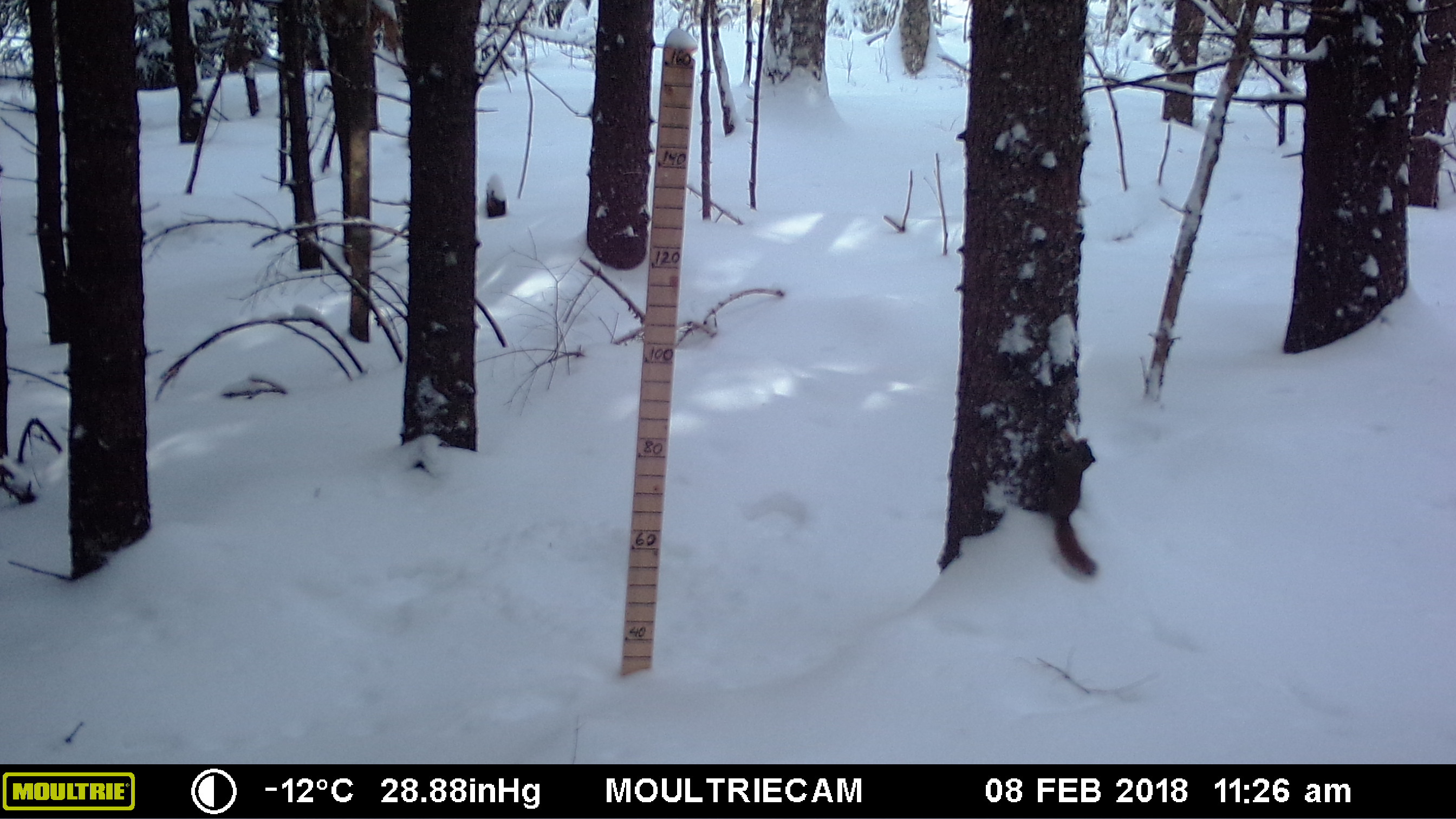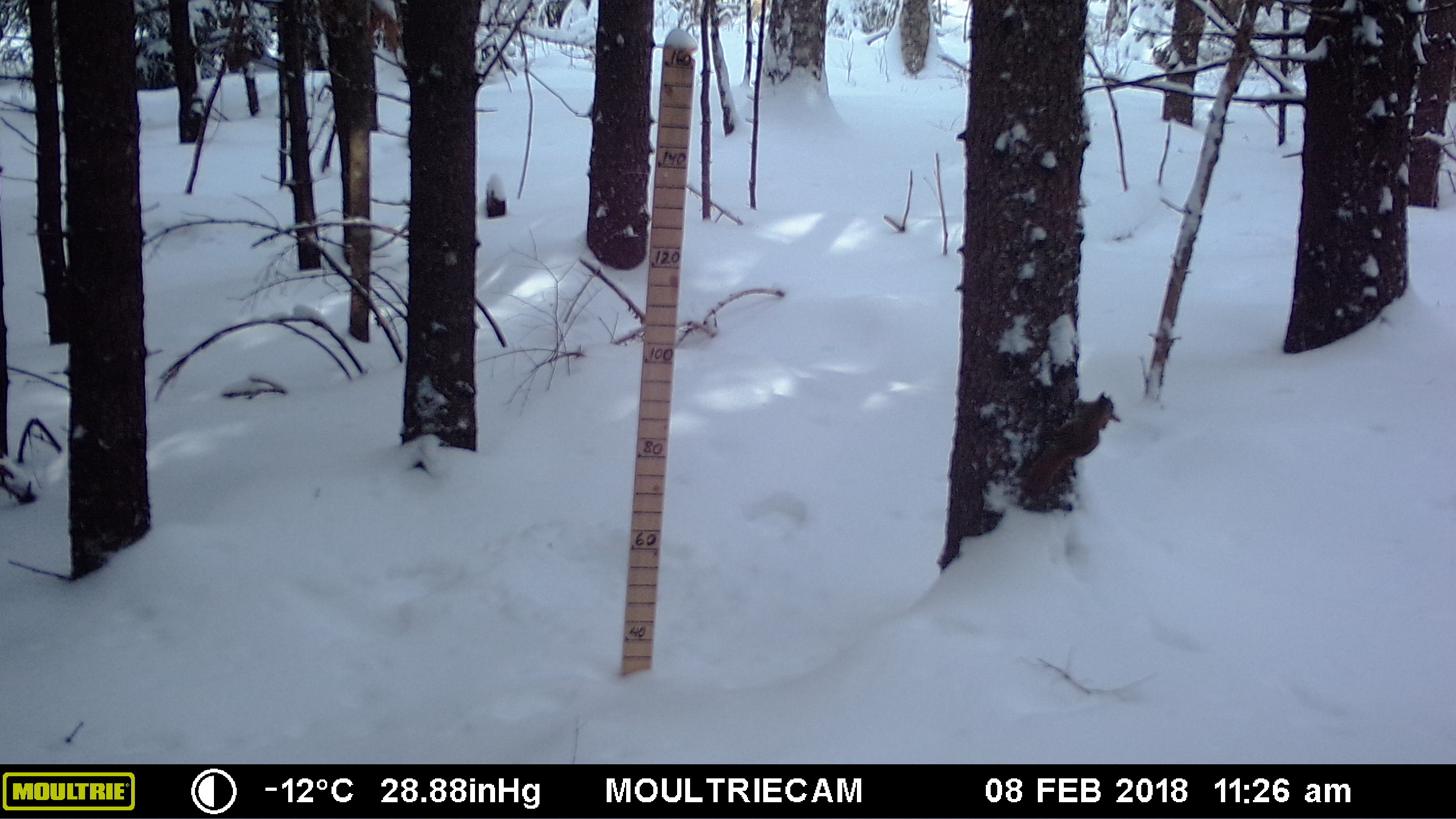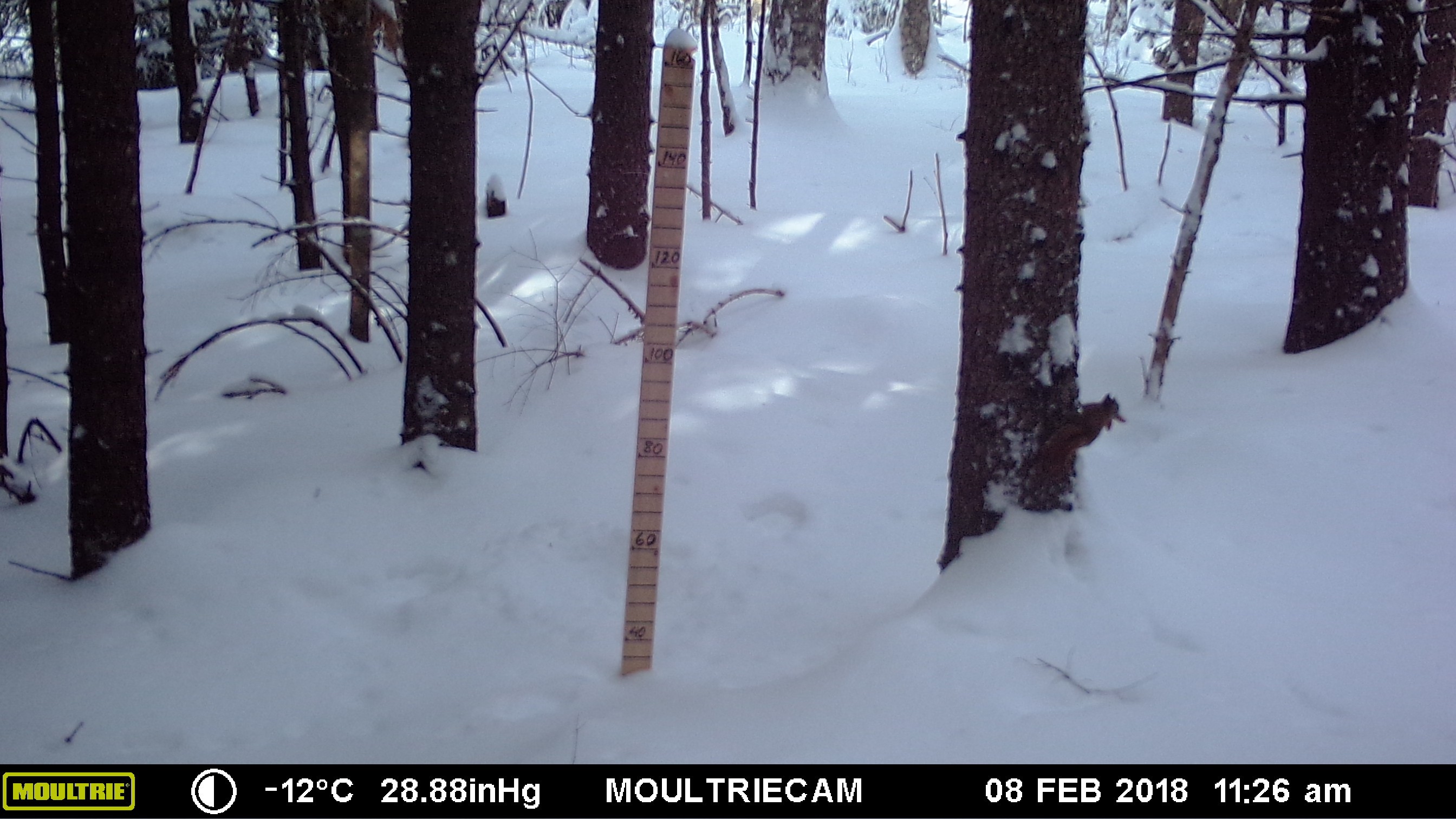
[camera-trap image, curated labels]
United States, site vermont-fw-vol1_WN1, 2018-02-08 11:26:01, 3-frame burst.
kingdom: Animalia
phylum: Chordata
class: Mammalia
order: Rodentia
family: Sciuridae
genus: Tamiasciurus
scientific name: Tamiasciurus hudsonicus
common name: red squirrel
Red squirrel (Tamiasciurus hudsonicus).